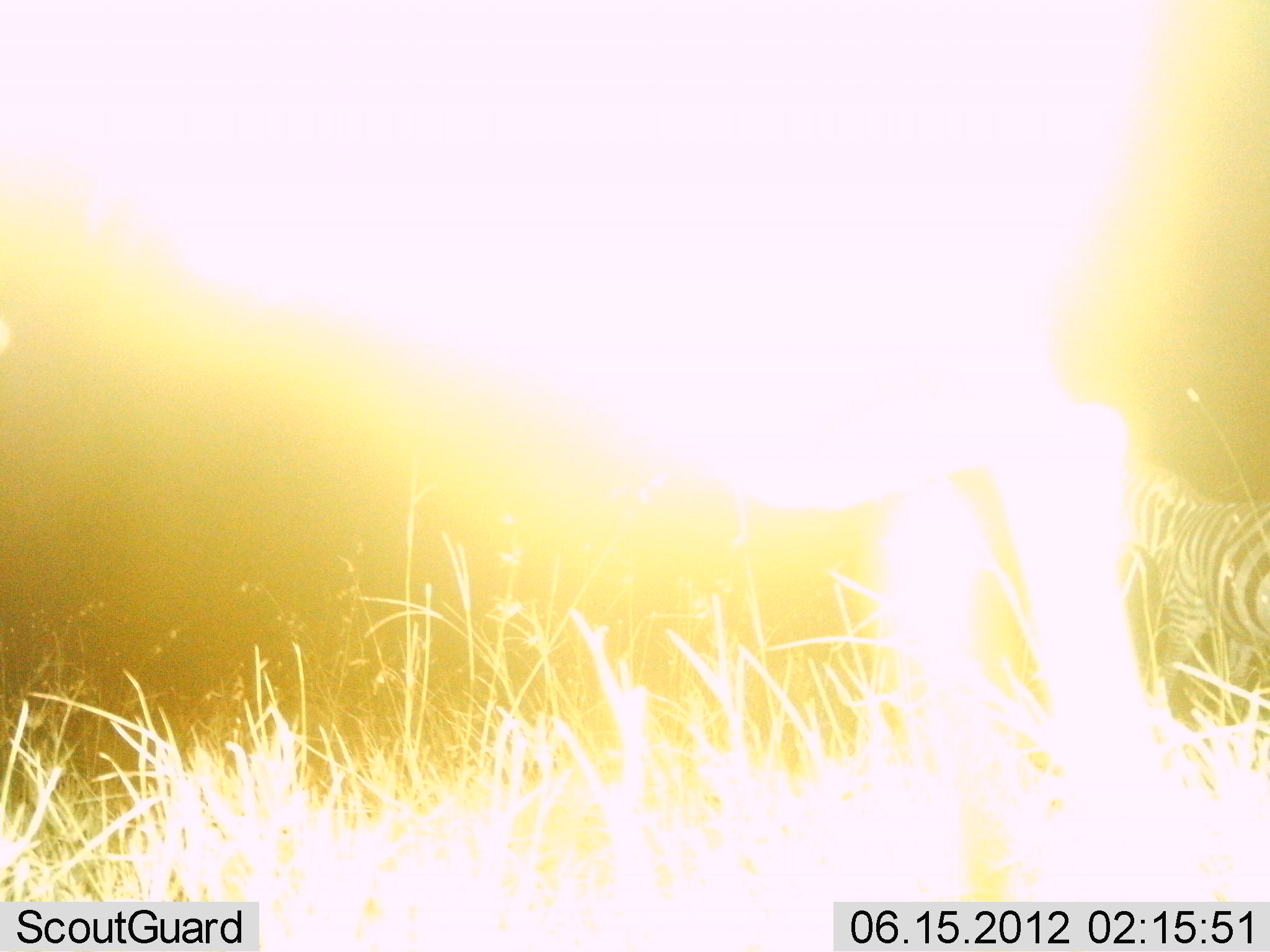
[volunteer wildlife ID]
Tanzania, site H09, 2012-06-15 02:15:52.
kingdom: Animalia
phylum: Chordata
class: Mammalia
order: Perissodactyla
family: Equidae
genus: Equus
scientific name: Equus quagga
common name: plains zebra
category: zebra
Zebra (plains zebra) (Equus quagga), count 1. Behavior (volunteer vote fractions): standing 80%, resting 0%, moving 20%, interacting 0%. Young present (vote fraction): 0%. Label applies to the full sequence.